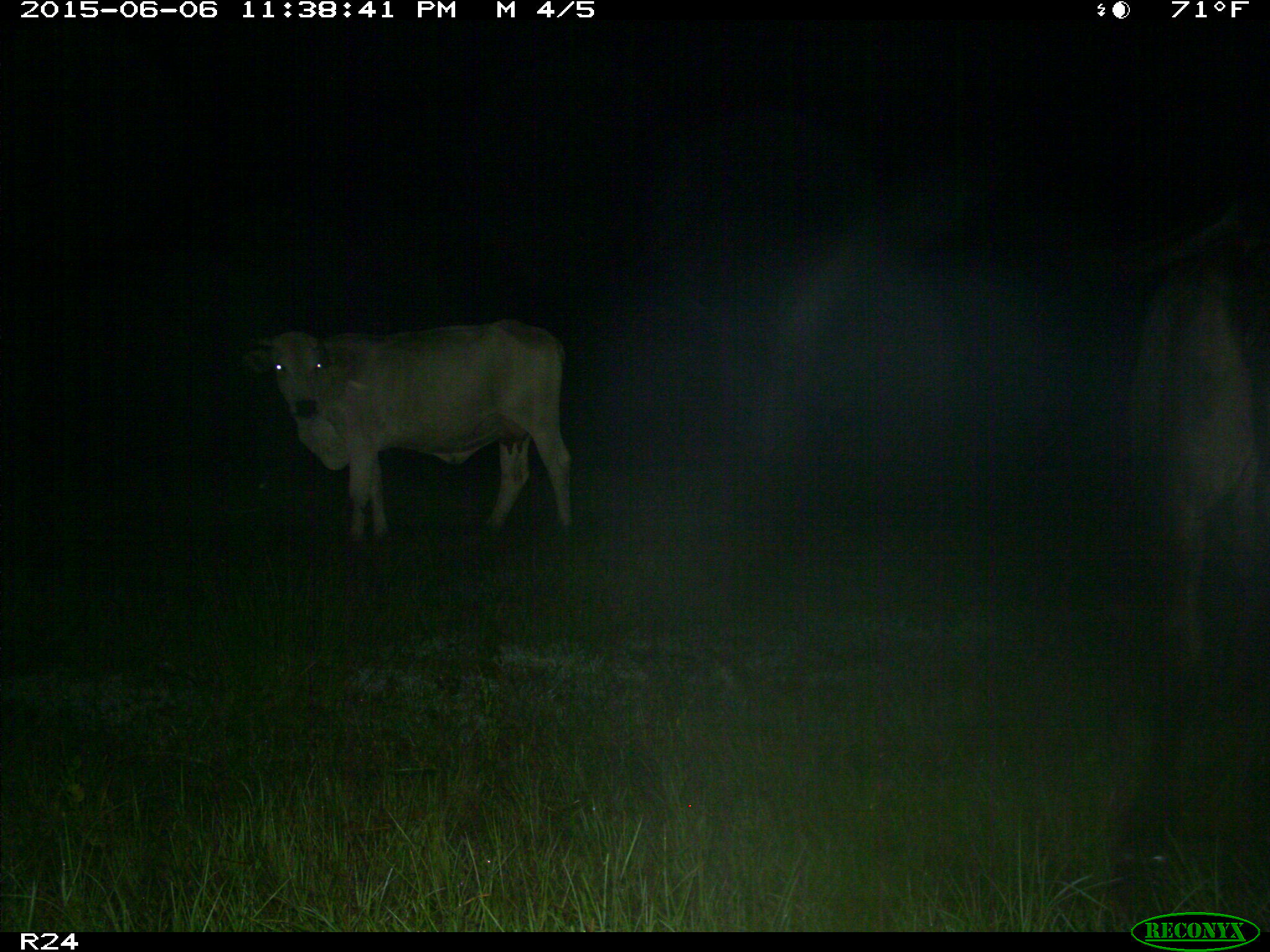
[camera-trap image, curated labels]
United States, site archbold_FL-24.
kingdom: Animalia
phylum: Chordata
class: Mammalia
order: Artiodactyla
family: Bovidae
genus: Bos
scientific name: Bos taurus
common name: domestic cow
Bos taurus (domestic cow).